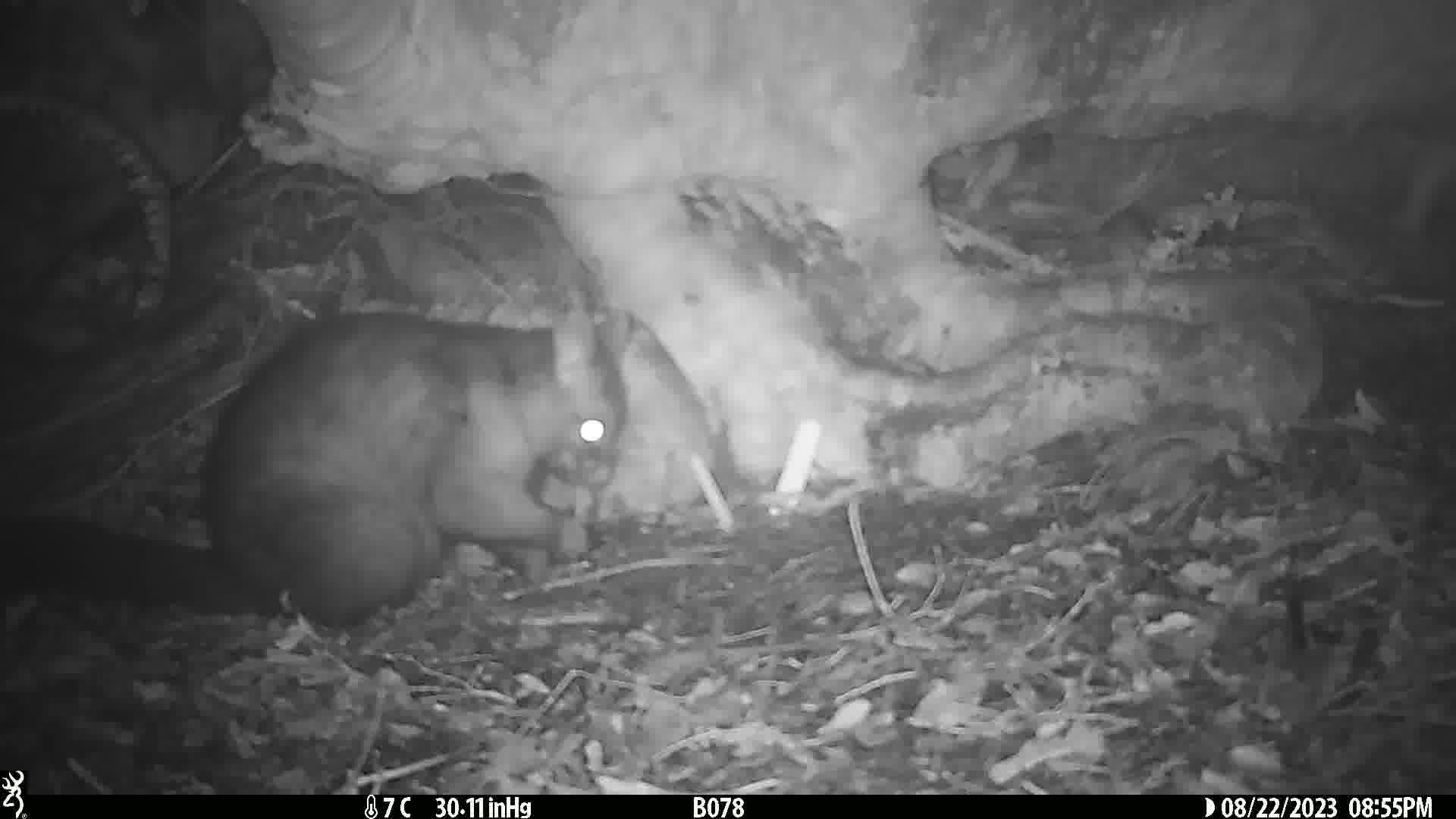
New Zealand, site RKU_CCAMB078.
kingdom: Animalia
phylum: Chordata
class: Mammalia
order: Diprotodontia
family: Phalangeridae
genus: Trichosurus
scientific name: Trichosurus vulpecula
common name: common brushtail possum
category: possum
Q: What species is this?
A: Possum (common brushtail possum) (Trichosurus vulpecula).